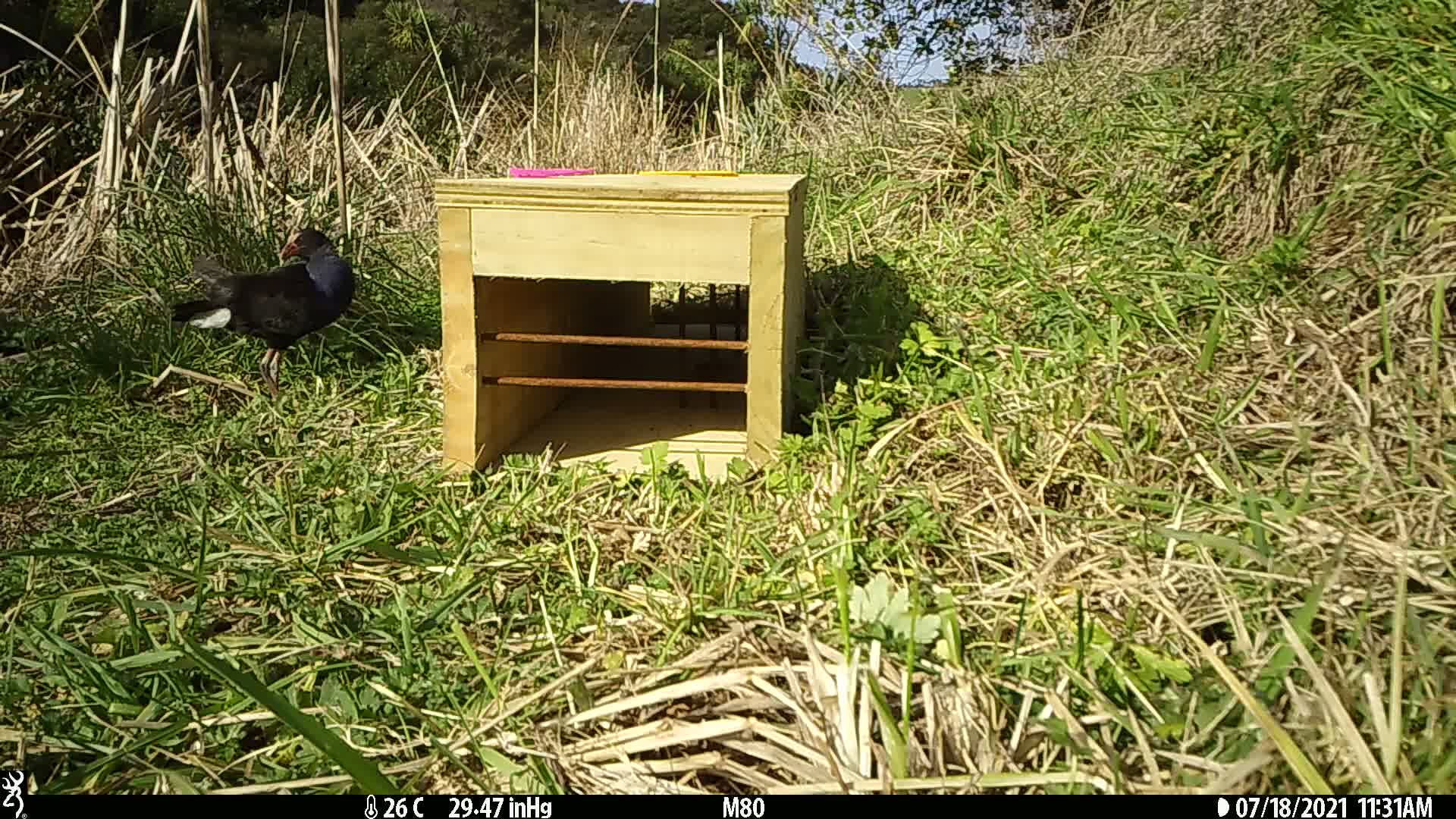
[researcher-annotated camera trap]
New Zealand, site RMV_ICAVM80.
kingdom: Animalia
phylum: Chordata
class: Aves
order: Gruiformes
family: Rallidae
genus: Porphyrio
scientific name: Porphyrio melanotus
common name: australasian swamphen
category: pukeko